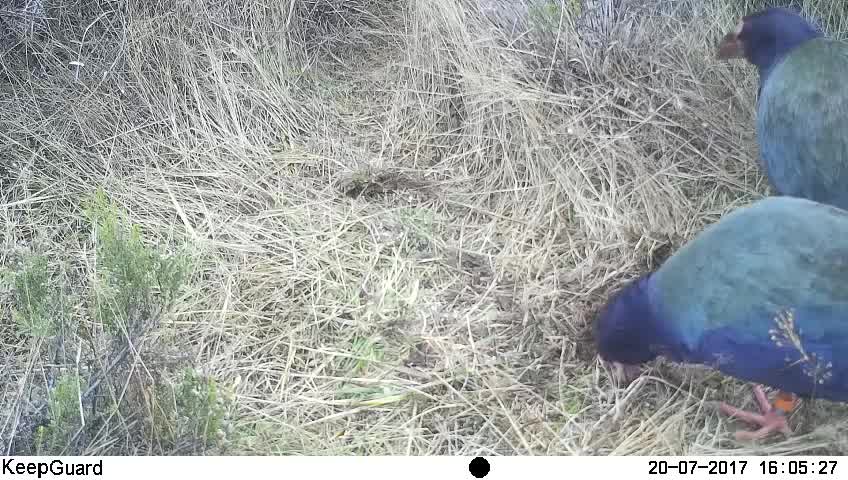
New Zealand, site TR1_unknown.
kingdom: Animalia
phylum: Chordata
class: Aves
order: Gruiformes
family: Rallidae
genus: Porphyrio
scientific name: Porphyrio mantelli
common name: takahe